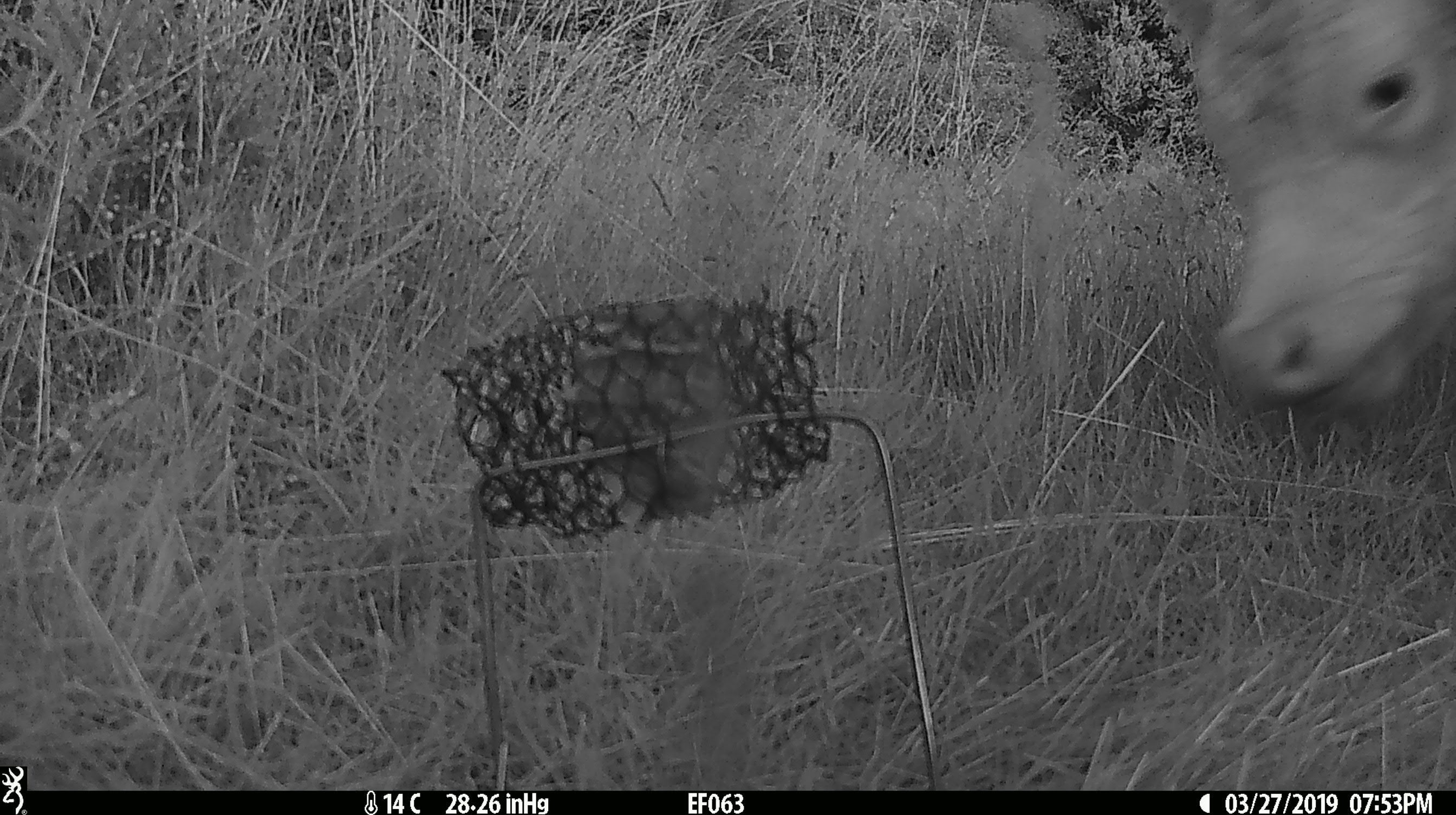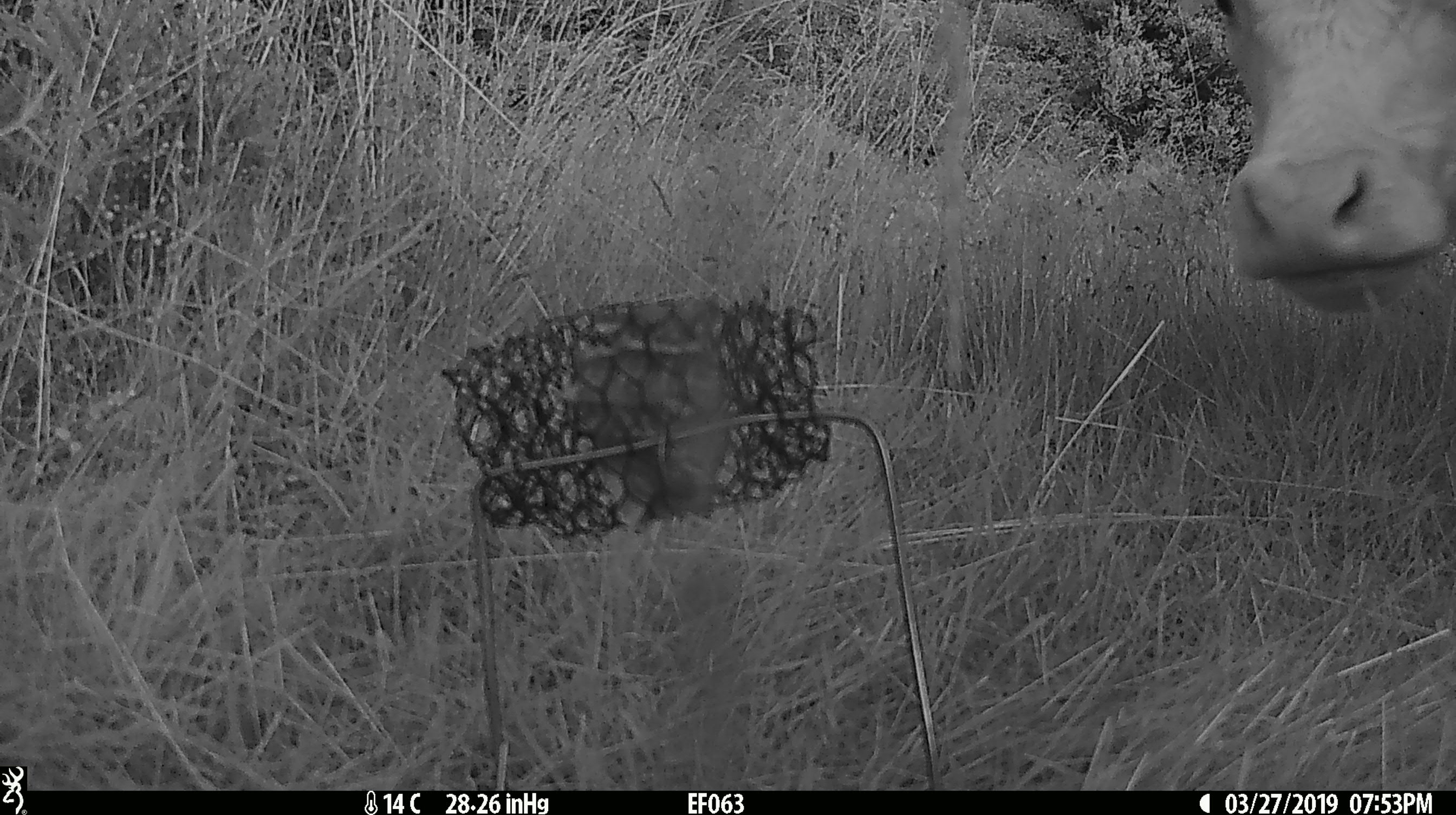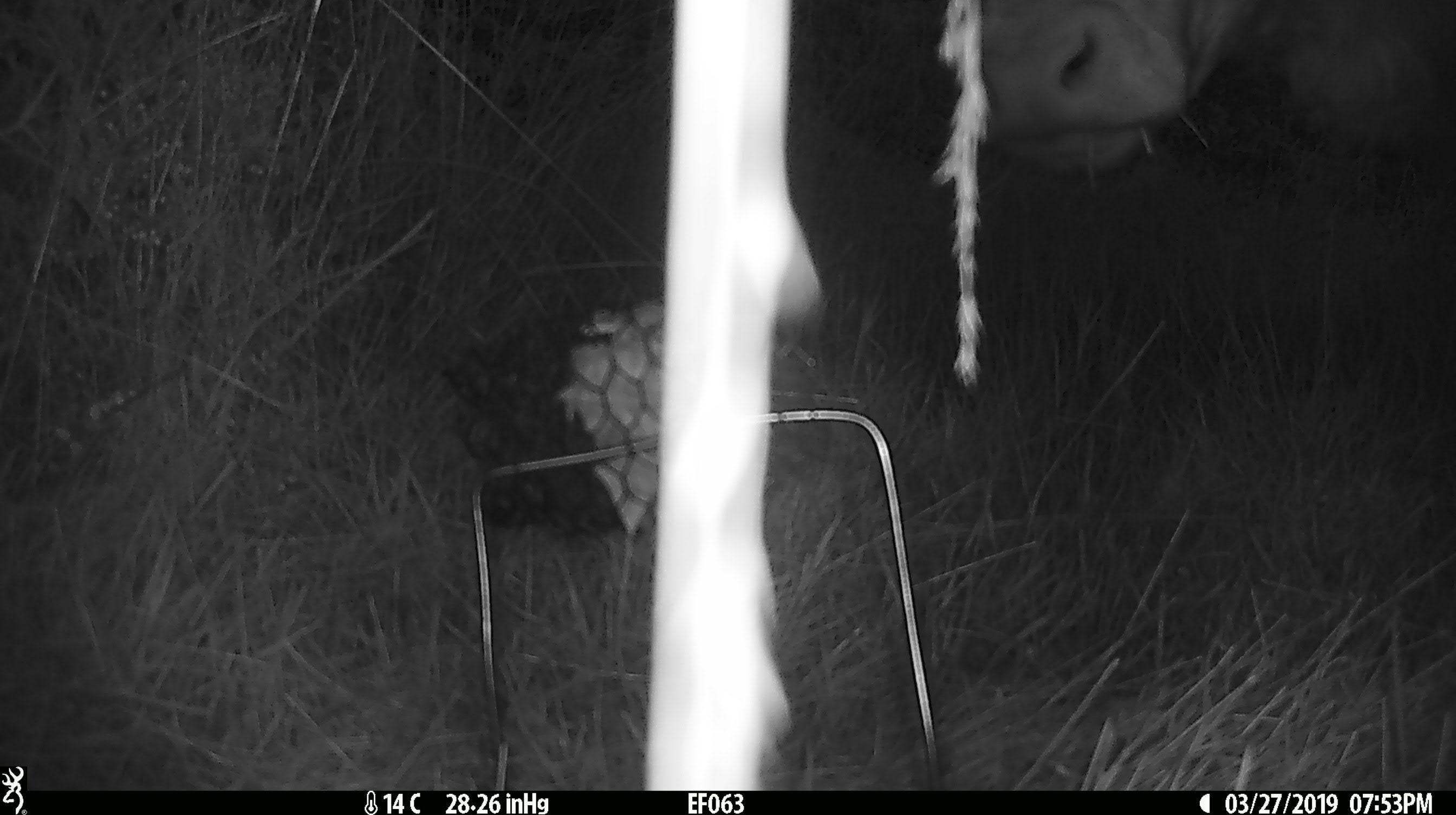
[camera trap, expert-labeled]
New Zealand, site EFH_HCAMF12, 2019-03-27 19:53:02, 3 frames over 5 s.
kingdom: Animalia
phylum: Chordata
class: Mammalia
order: Artiodactyla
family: Bovidae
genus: Bos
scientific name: Bos taurus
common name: domestic cow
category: cow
Cow (domestic cow) (Bos taurus).